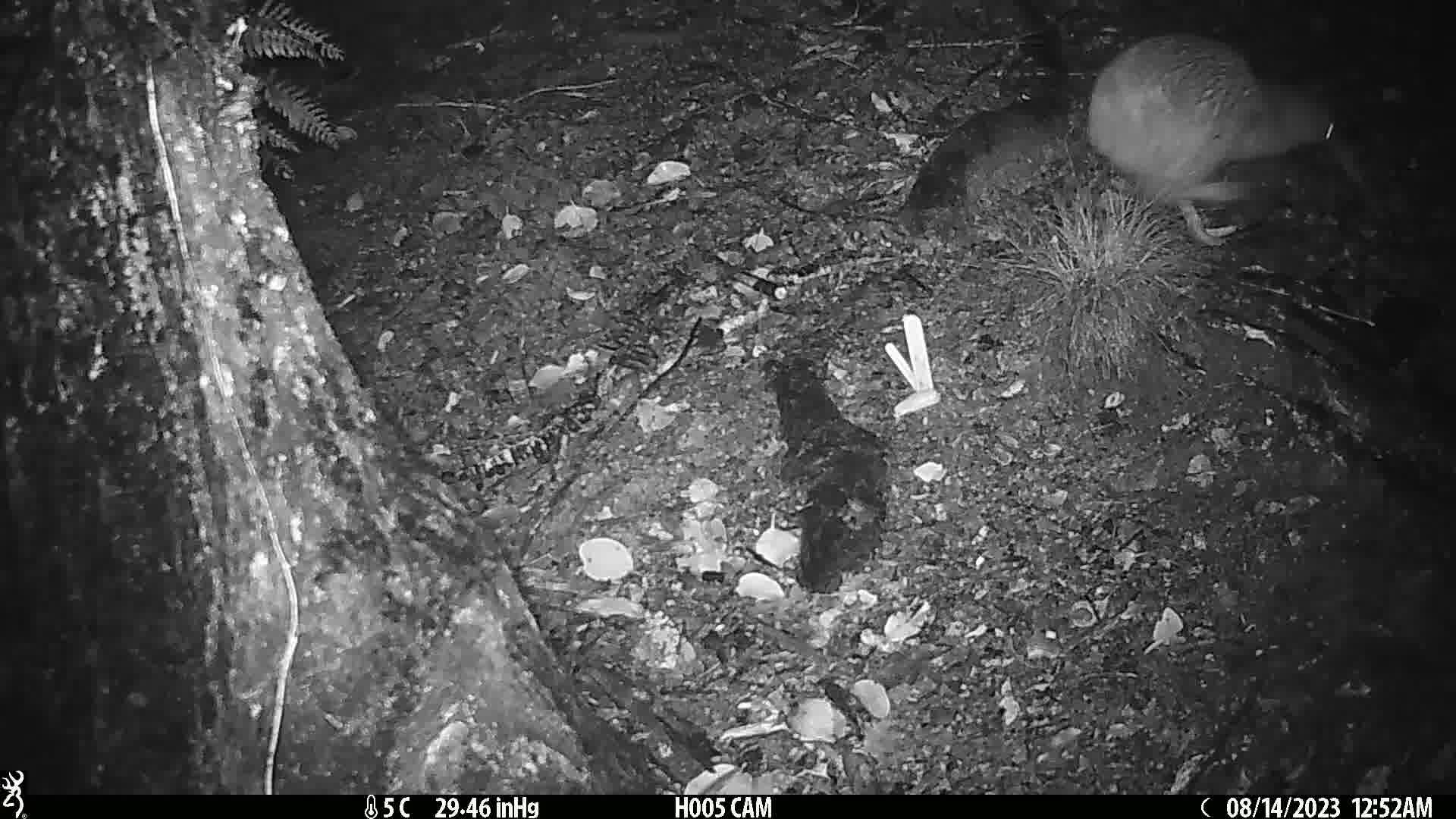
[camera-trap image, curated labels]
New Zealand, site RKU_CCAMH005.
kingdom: Animalia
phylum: Chordata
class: Aves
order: Apterygiformes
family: Apterygidae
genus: Apteryx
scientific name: Apteryx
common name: kiwi